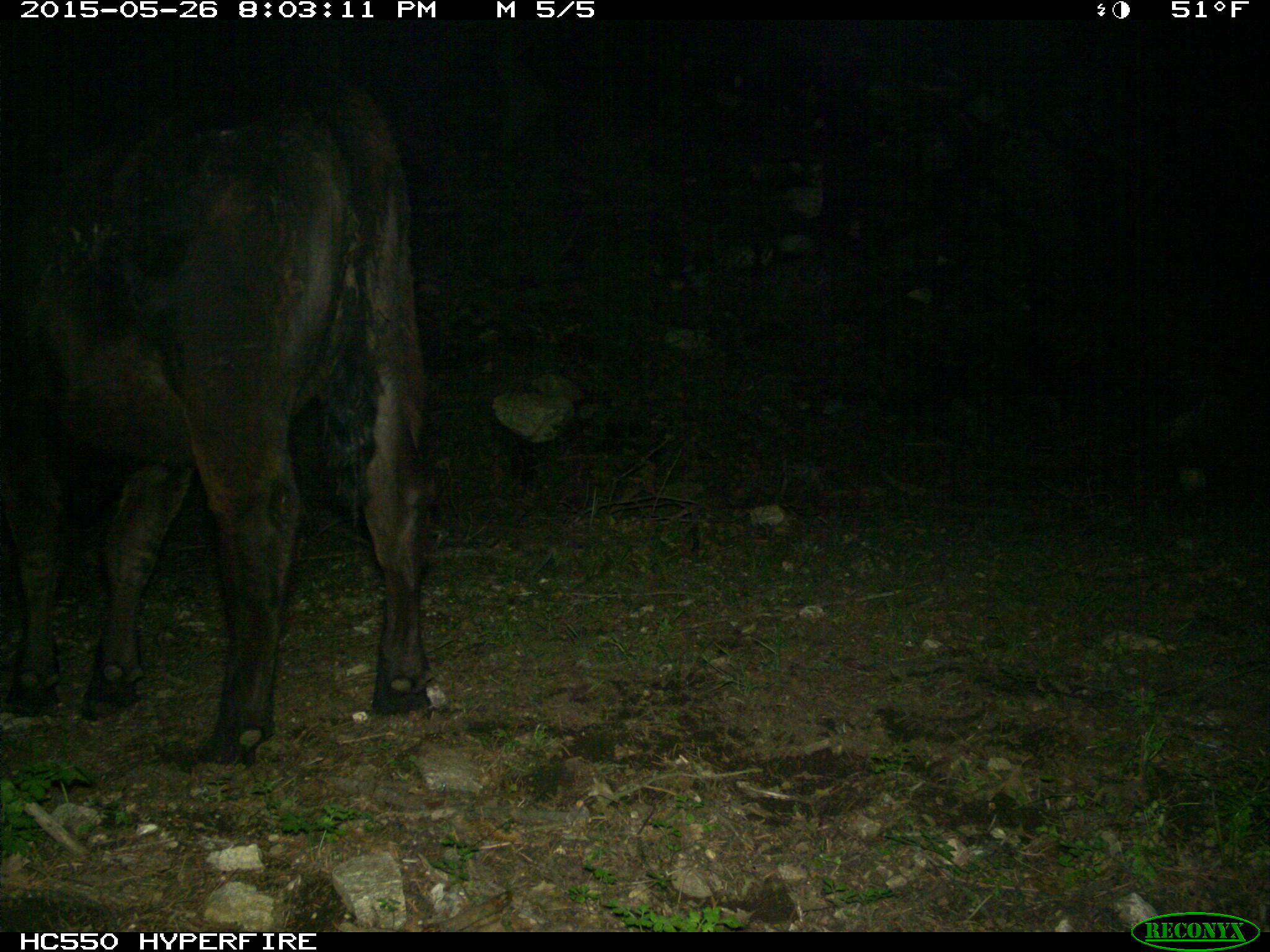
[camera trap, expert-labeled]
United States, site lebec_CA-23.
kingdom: Animalia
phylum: Chordata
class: Mammalia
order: Artiodactyla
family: Bovidae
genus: Bos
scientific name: Bos taurus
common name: domestic cow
Bos taurus (domestic cow).